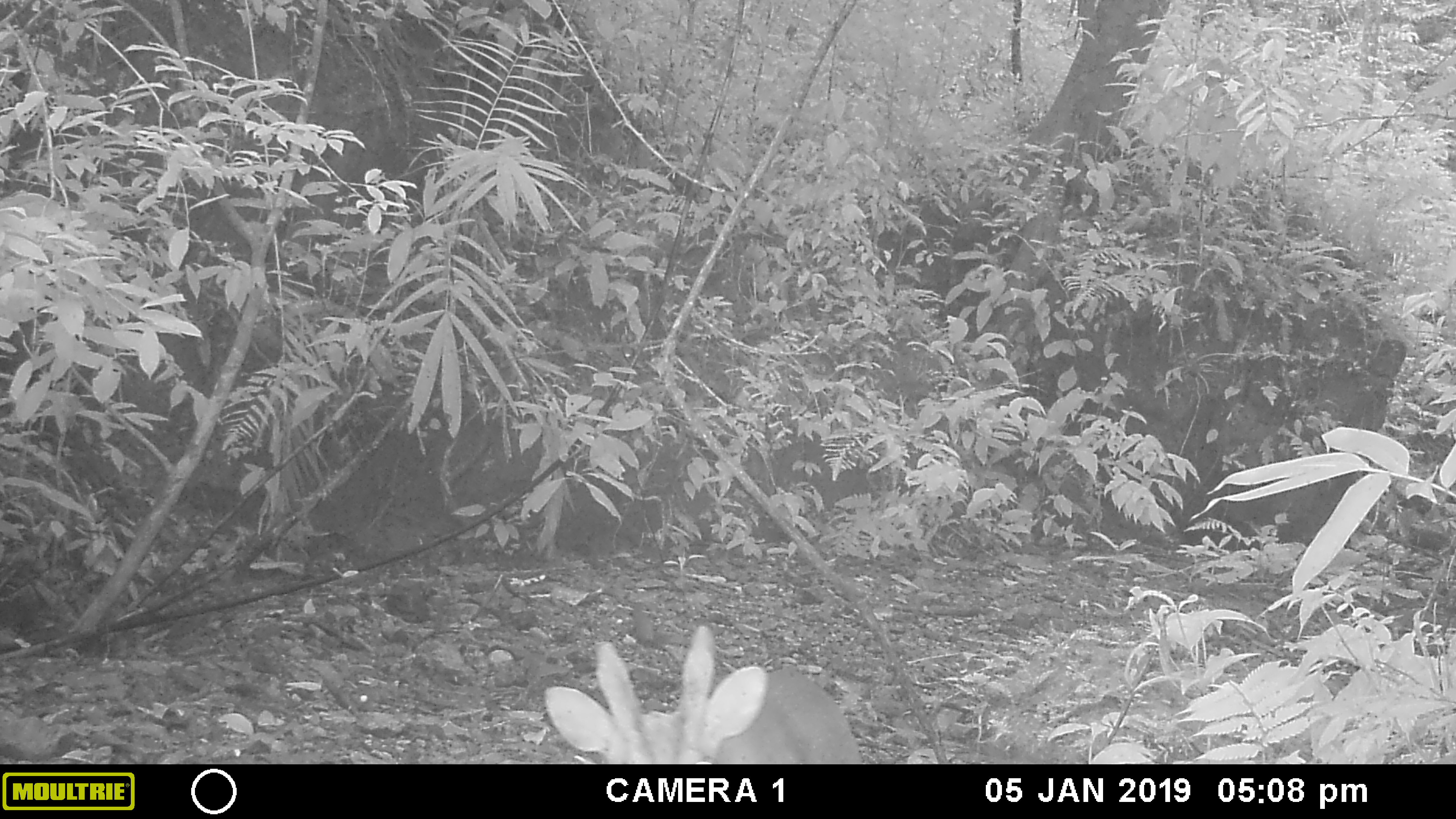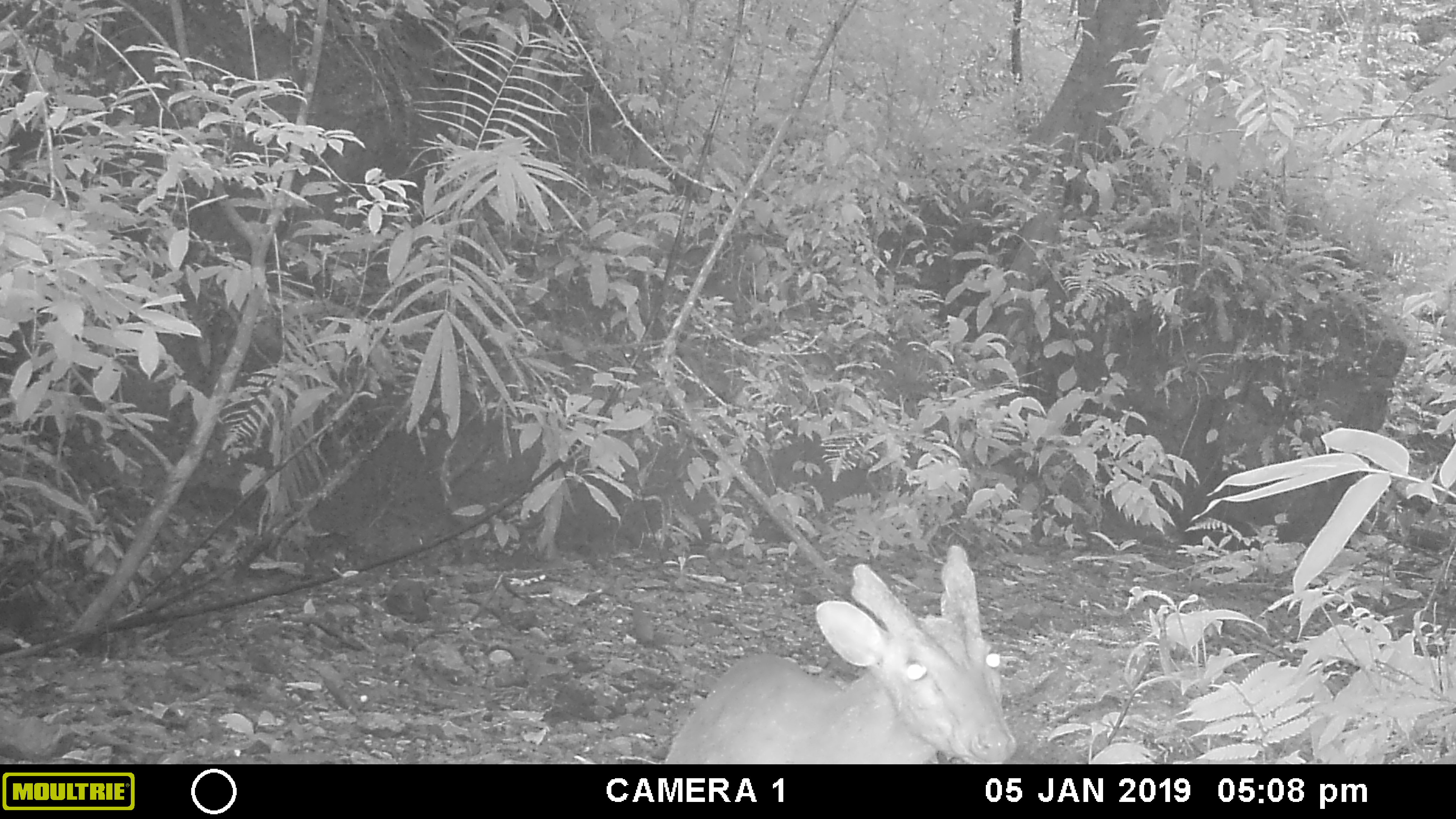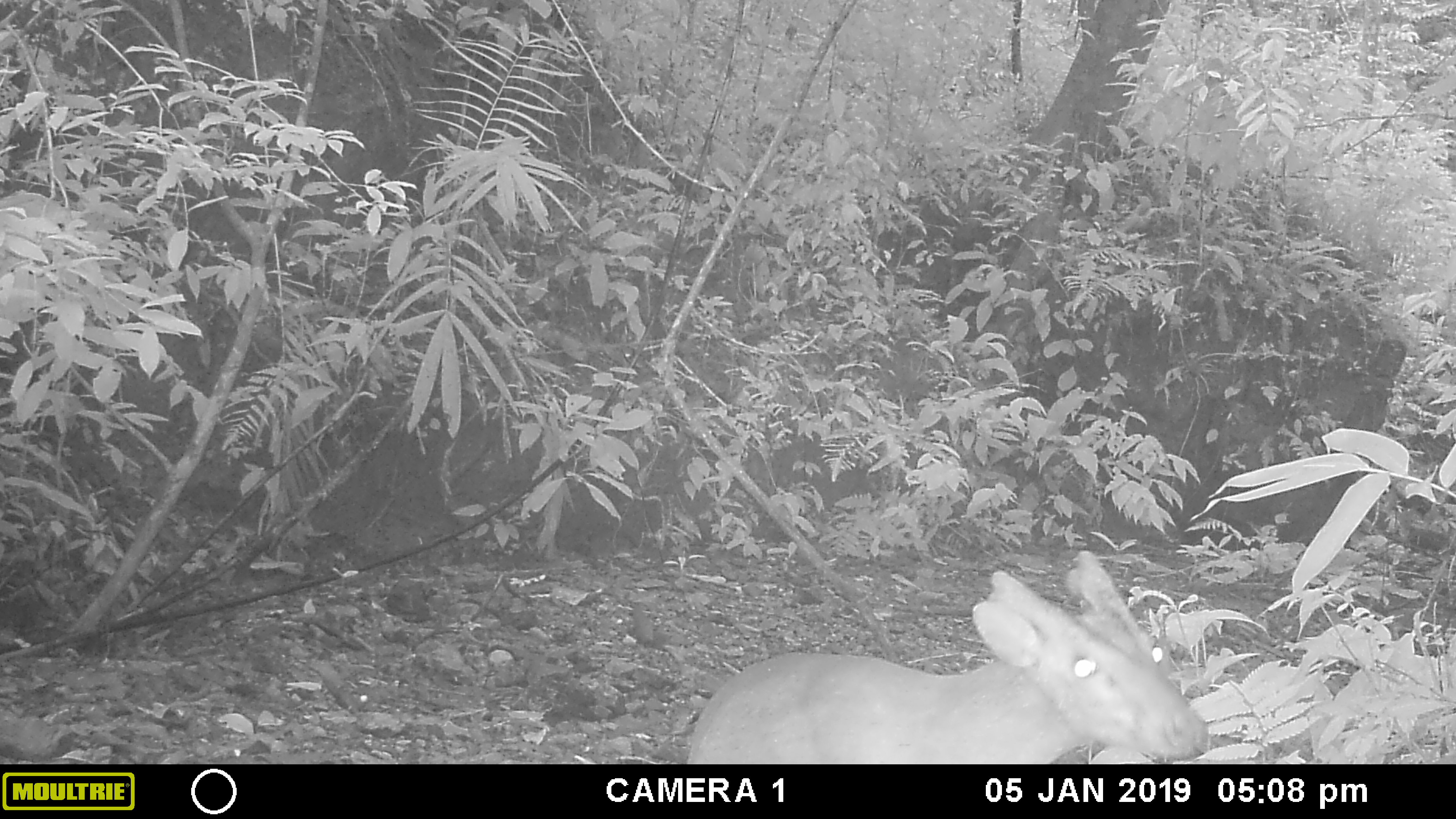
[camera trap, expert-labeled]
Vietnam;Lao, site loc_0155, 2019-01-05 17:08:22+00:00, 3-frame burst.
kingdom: Animalia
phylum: Chordata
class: Mammalia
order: Artiodactyla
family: Cervidae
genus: Muntiacus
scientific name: Muntiacus vuquangensis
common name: large-antlered muntjac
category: large antlered muntjac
Large antlered muntjac (large-antlered muntjac) (Muntiacus vuquangensis). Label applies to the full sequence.